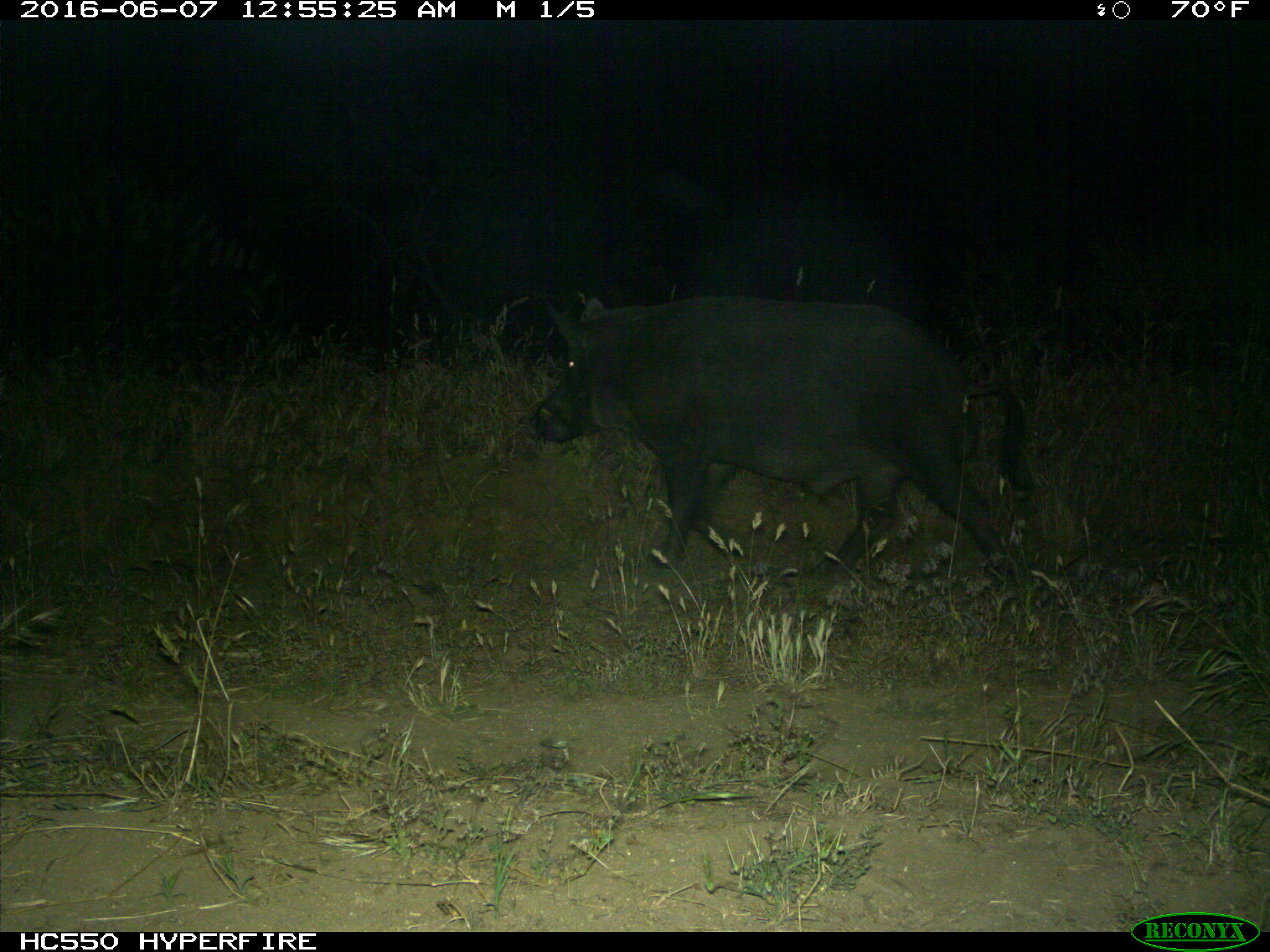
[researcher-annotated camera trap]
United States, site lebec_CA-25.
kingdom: Animalia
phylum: Chordata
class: Mammalia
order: Artiodactyla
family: Suidae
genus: Sus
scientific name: Sus scrofa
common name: wild boar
Sus scrofa (wild boar).